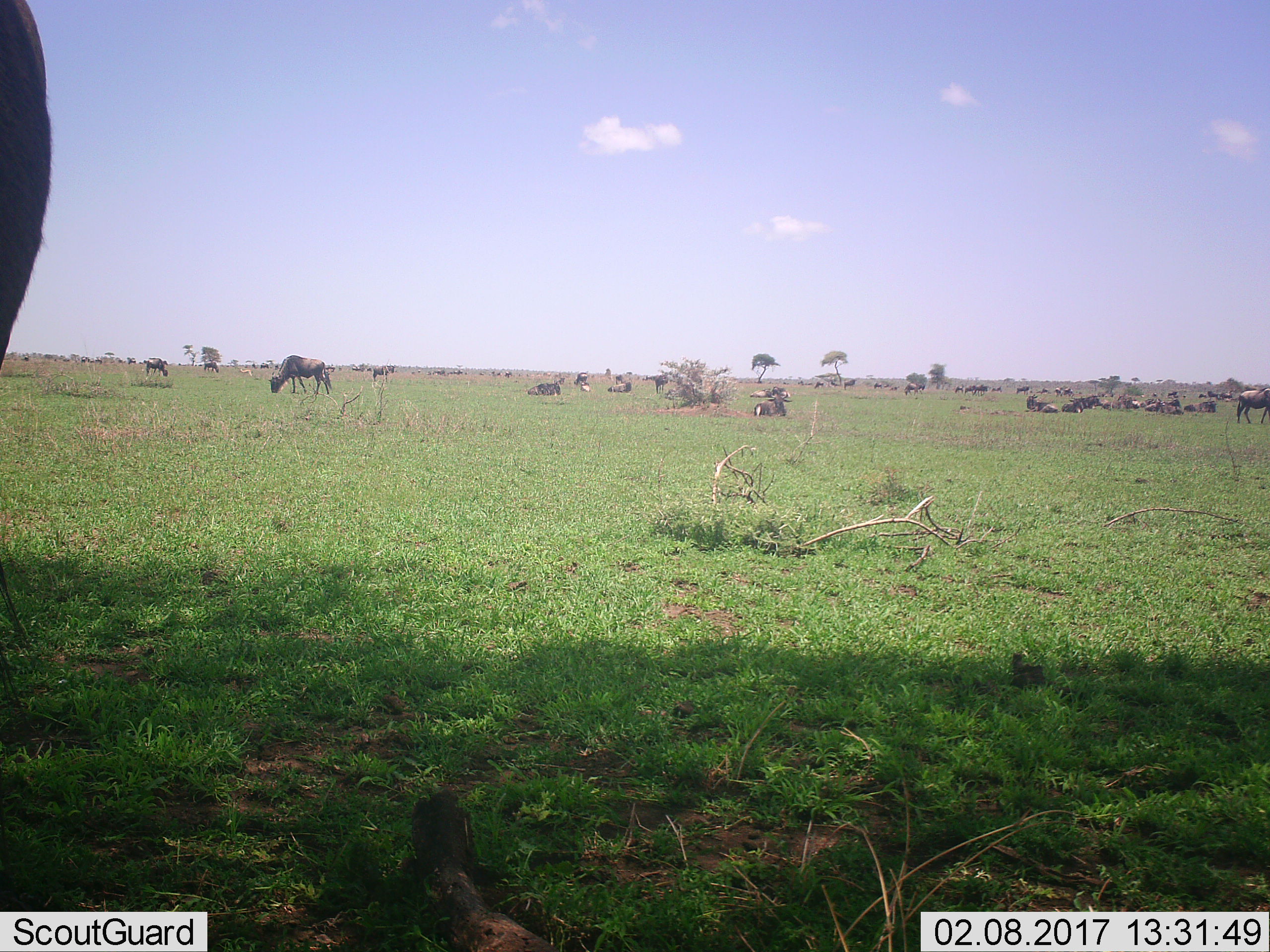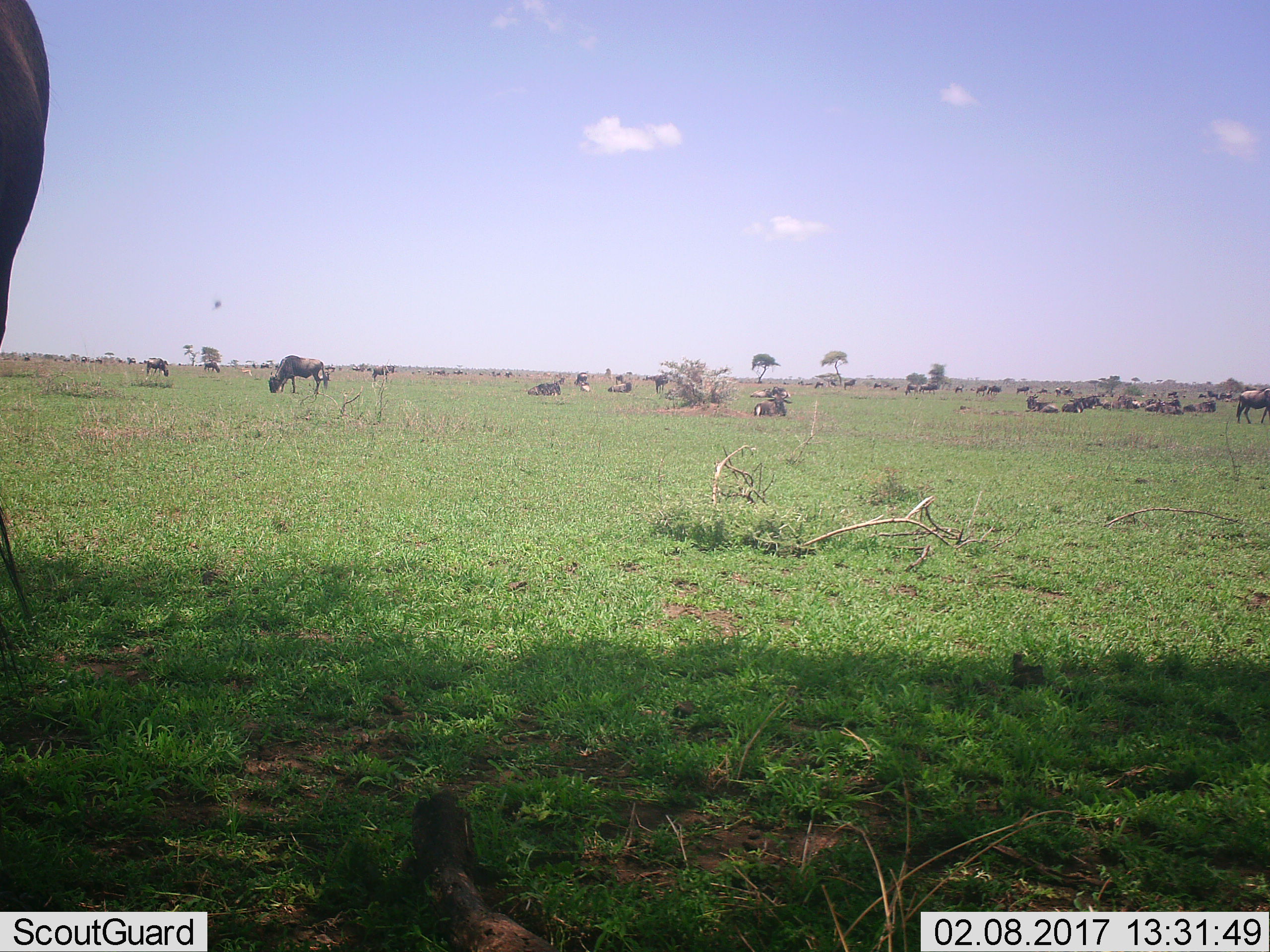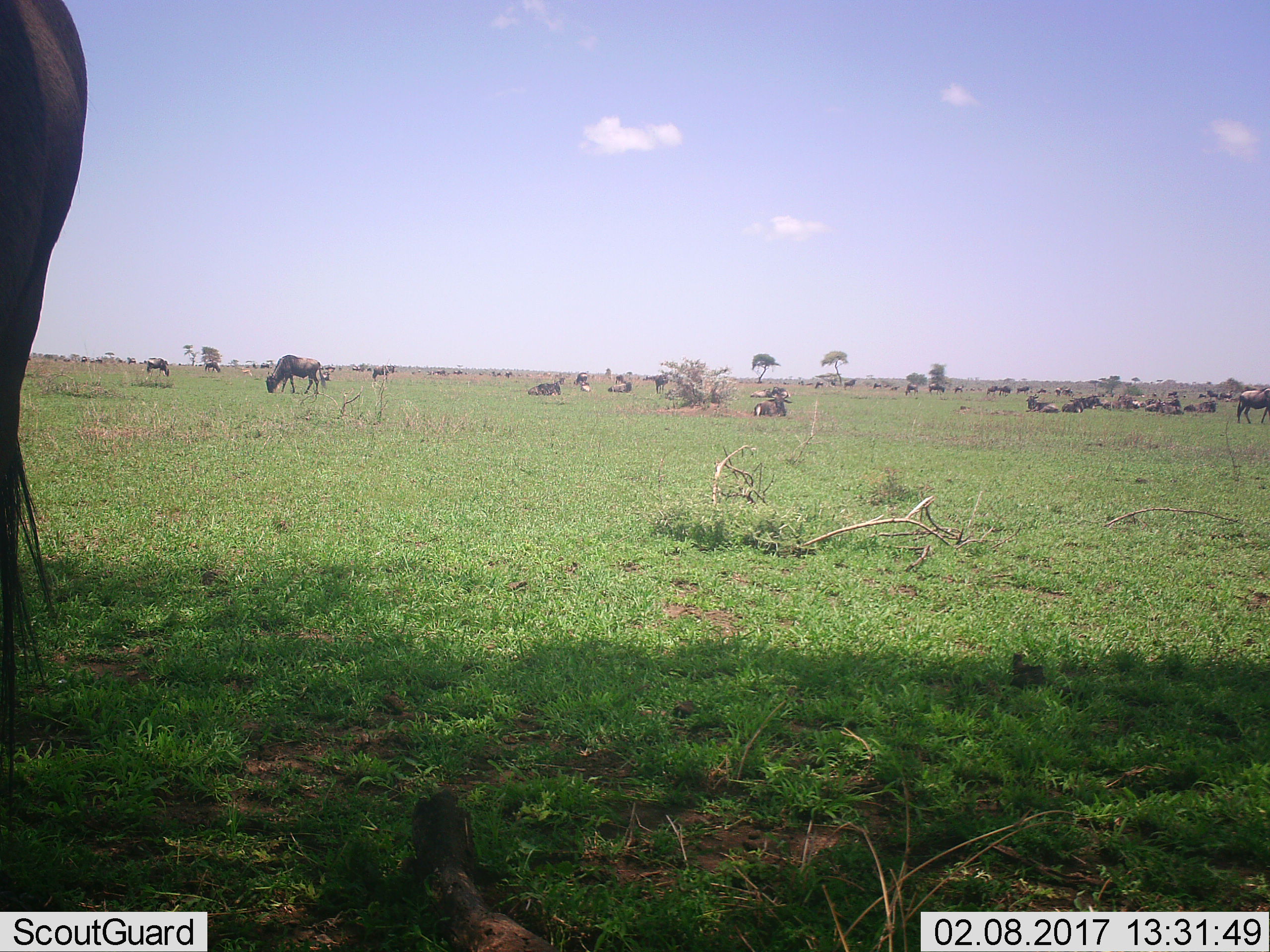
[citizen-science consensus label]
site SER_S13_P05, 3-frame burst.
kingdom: Animalia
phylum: Chordata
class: Mammalia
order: Artiodactyla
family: Bovidae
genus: Connochaetes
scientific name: Connochaetes taurinus taurinus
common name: blue wildebeest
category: wildebeestblue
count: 51+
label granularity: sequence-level